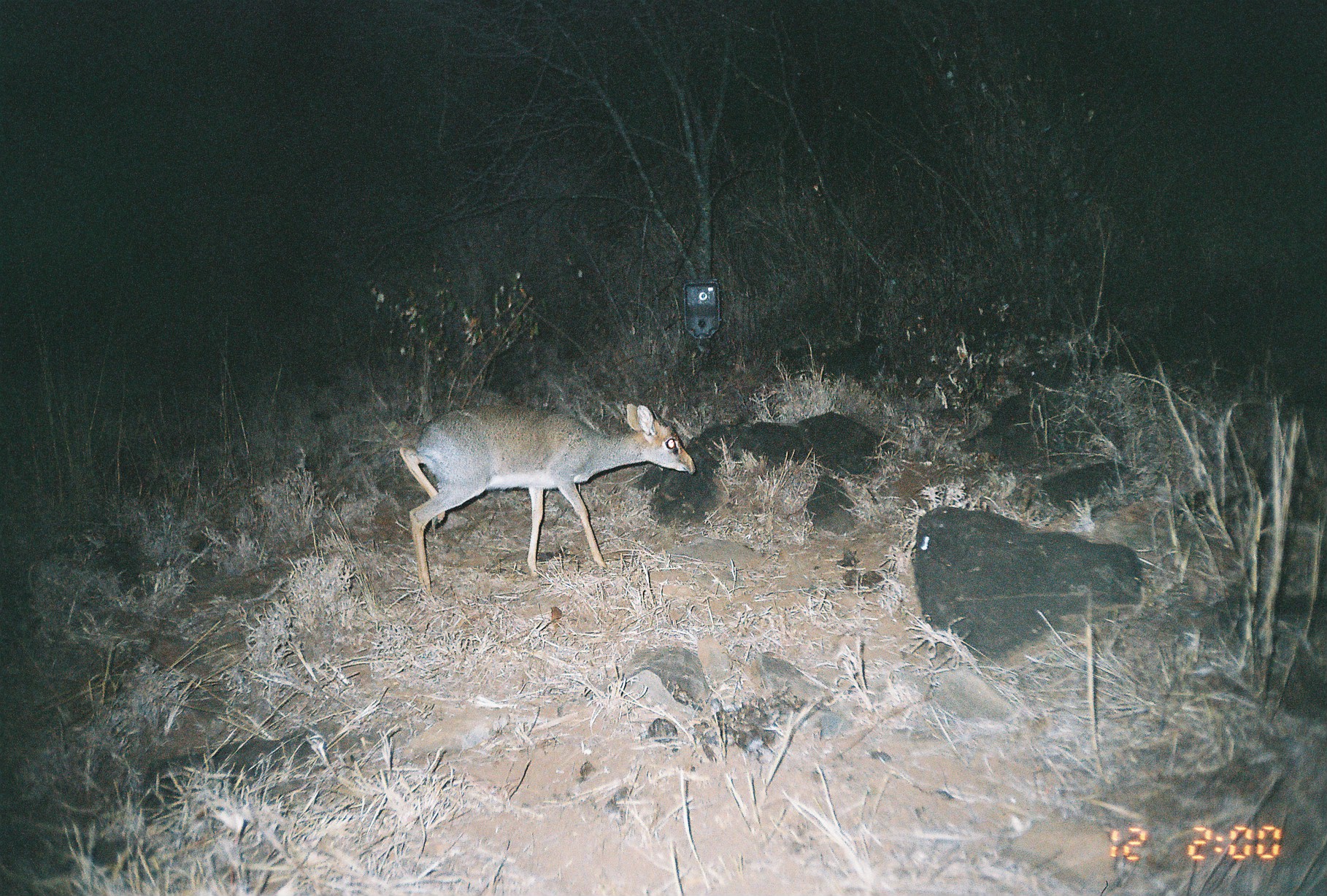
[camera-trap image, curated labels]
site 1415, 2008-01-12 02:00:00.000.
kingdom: Animalia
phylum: Chordata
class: Mammalia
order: Artiodactyla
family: Bovidae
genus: Madoqua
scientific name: Madoqua guentheri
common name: günther's dik-dik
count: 1